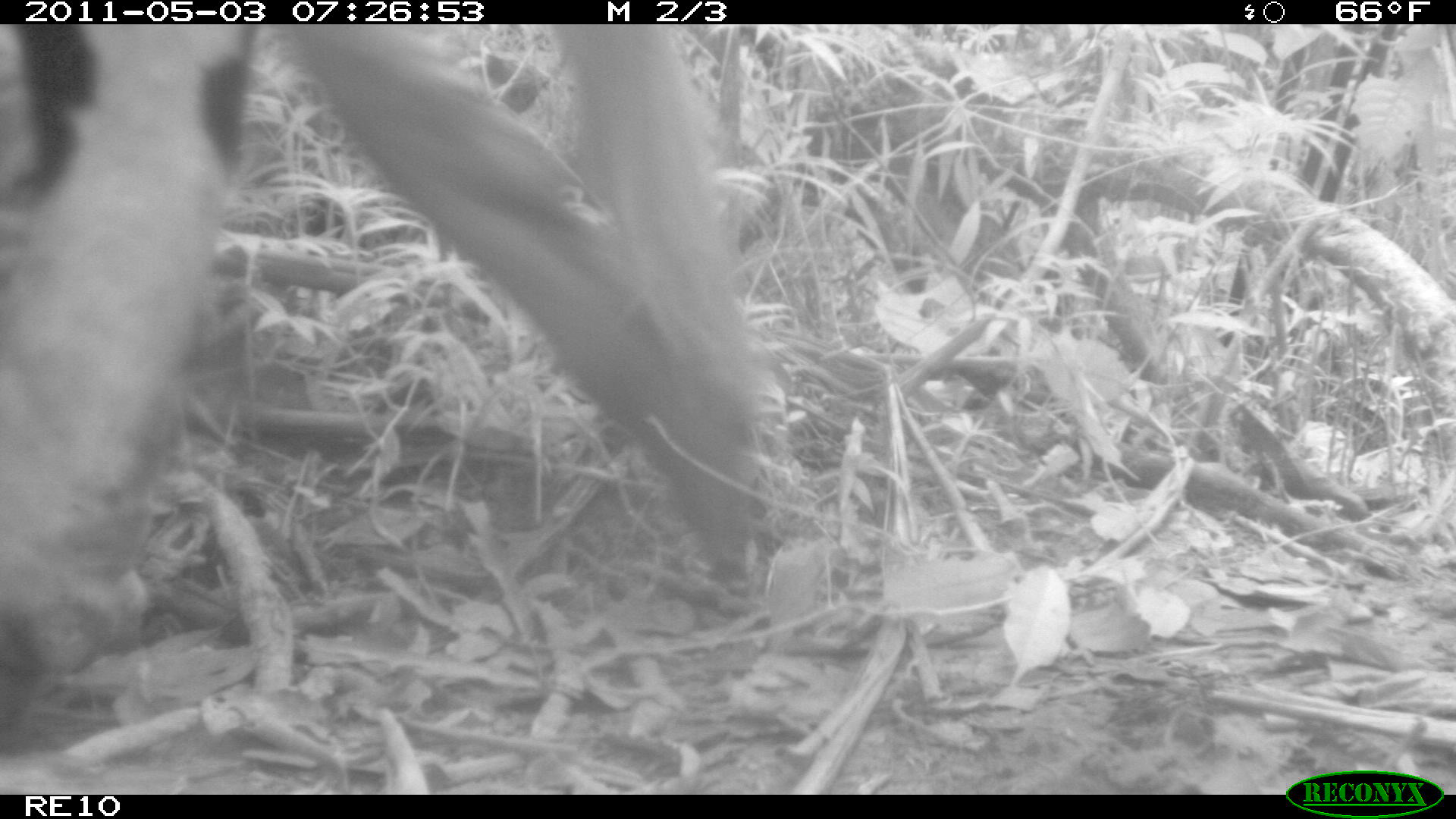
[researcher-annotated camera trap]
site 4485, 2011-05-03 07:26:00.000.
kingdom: Animalia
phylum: Chordata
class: Mammalia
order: Artiodactyla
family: Bovidae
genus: Bos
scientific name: Bos taurus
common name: domestic cattle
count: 2